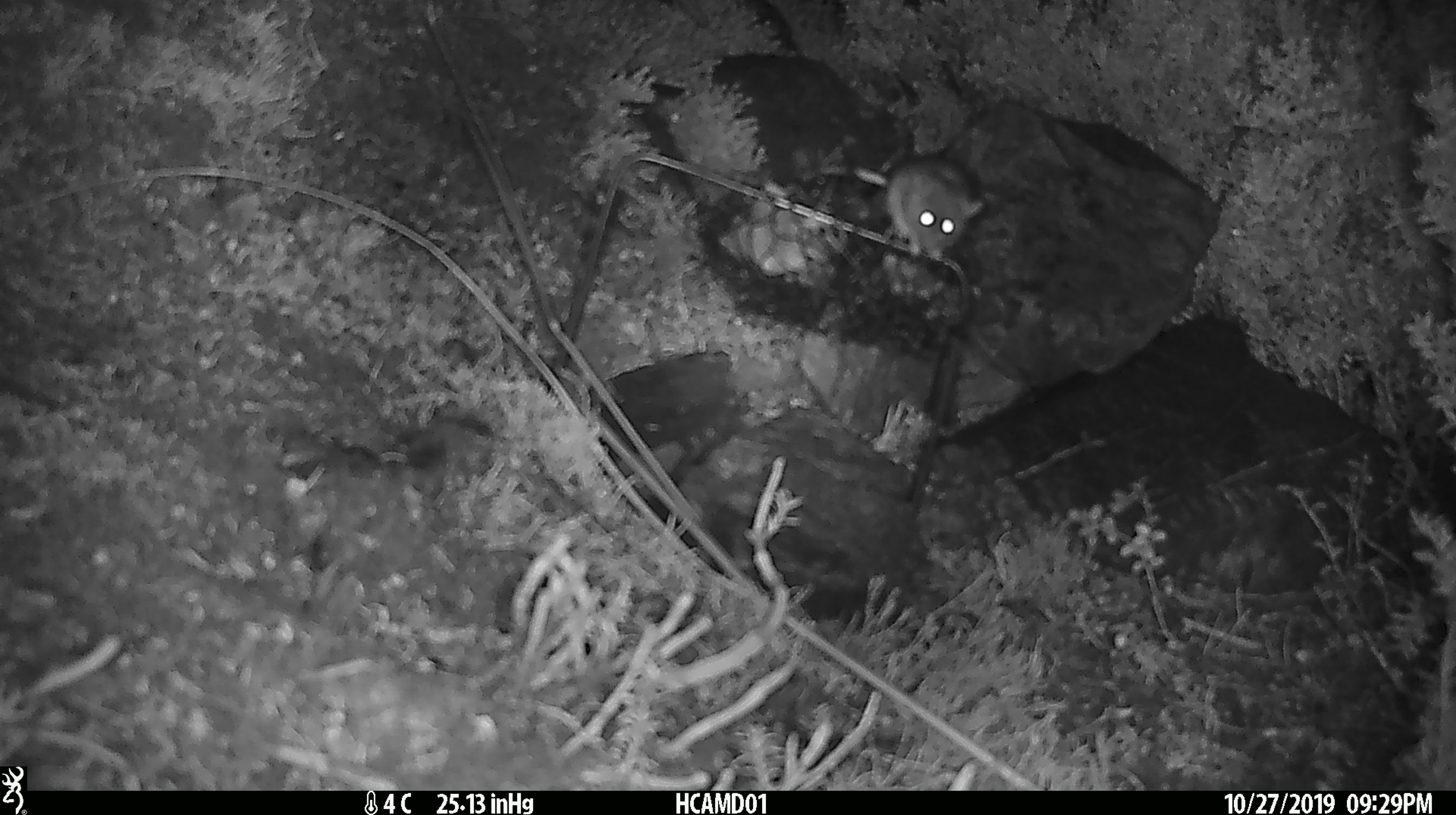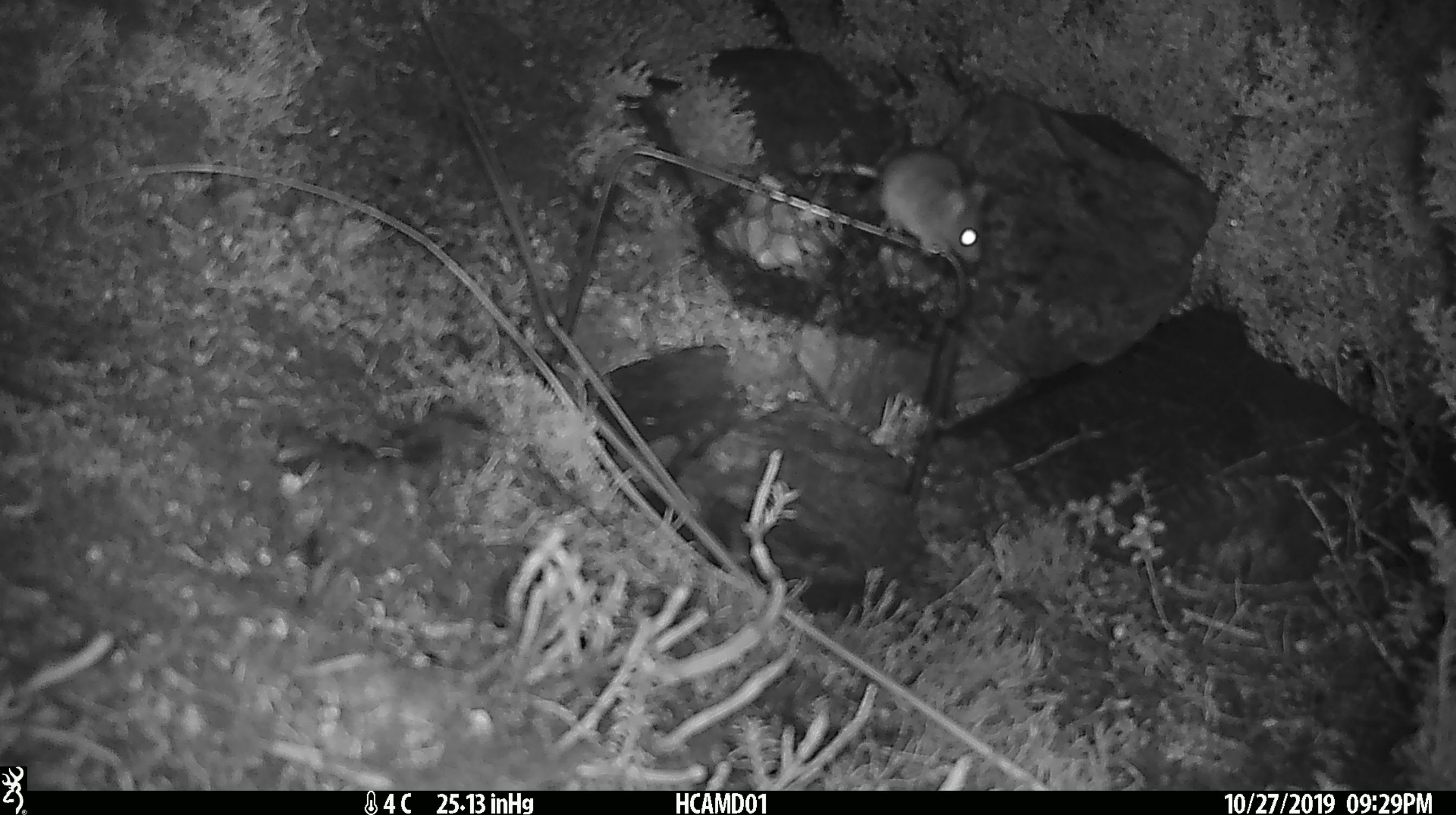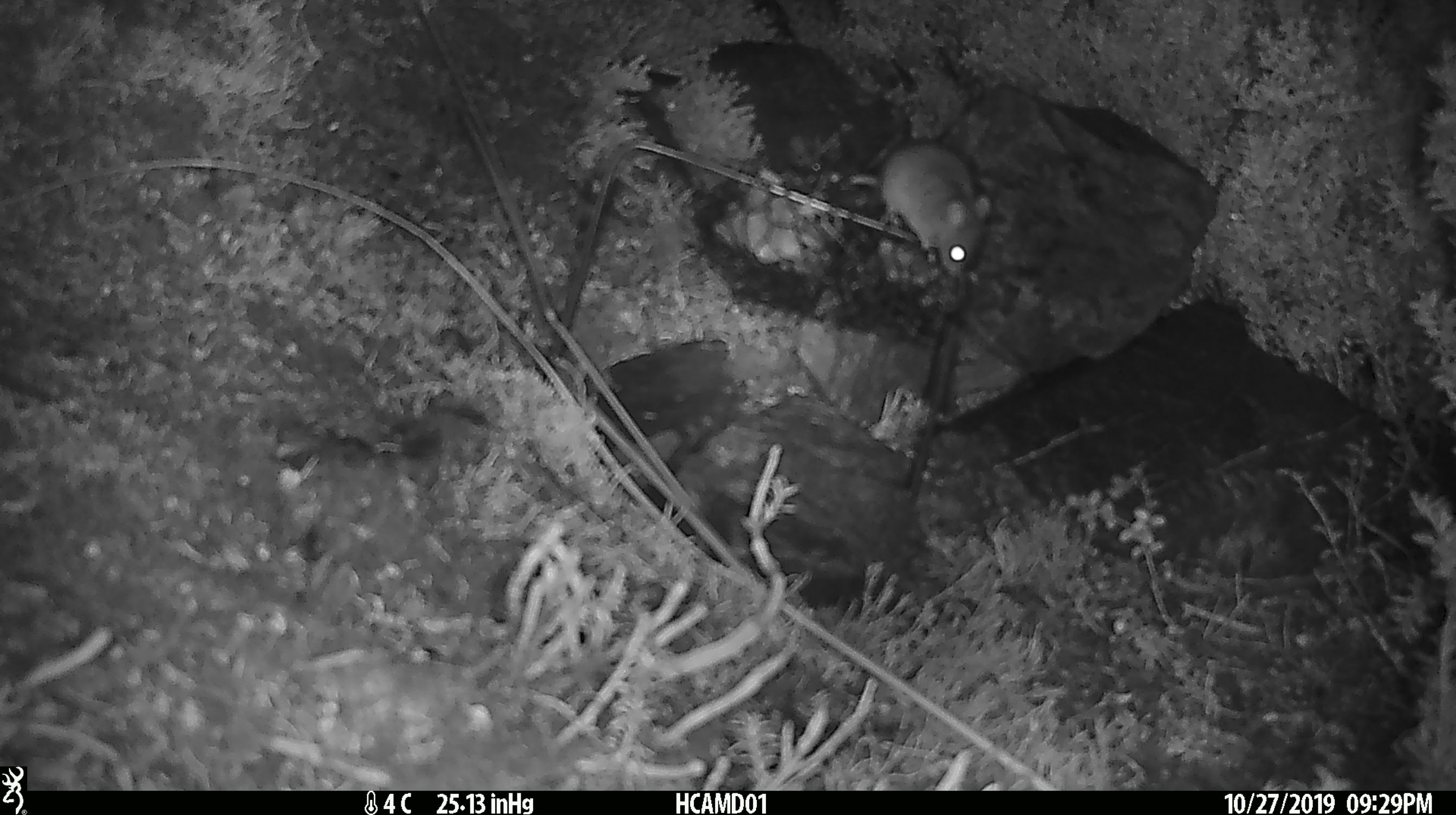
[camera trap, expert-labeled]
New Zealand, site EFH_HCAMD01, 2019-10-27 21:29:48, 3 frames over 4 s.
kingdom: Animalia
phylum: Chordata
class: Mammalia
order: Rodentia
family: Muridae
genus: Mus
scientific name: Mus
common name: mouse